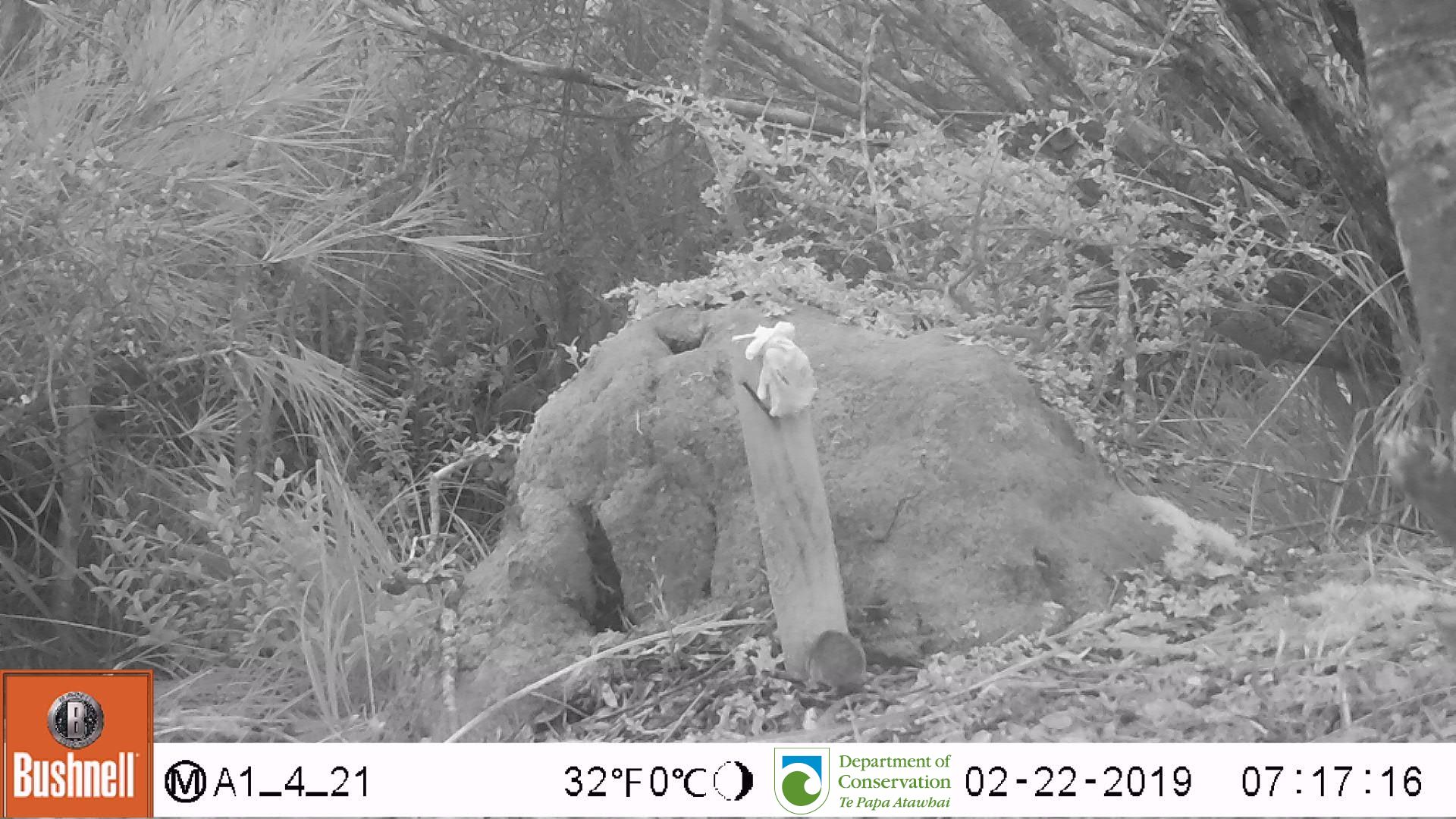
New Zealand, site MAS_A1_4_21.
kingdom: Animalia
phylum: Chordata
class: Mammalia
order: Rodentia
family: Muridae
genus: Mus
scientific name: Mus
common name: mouse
Mouse (Mus).